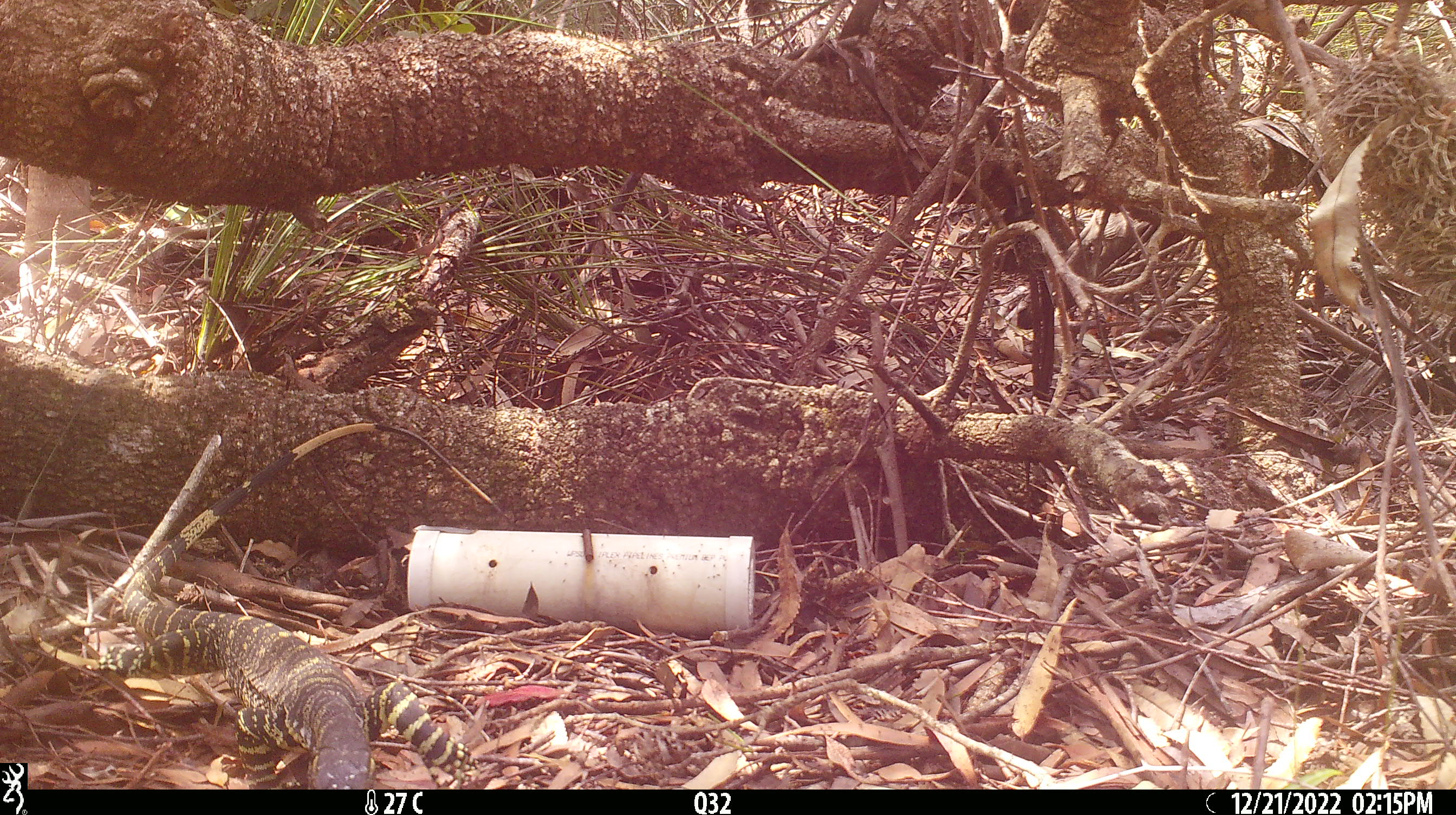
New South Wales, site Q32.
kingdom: Animalia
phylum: Chordata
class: Reptilia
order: Squamata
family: Varanidae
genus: Varanus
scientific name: Varanus varius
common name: lace monitor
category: goanna